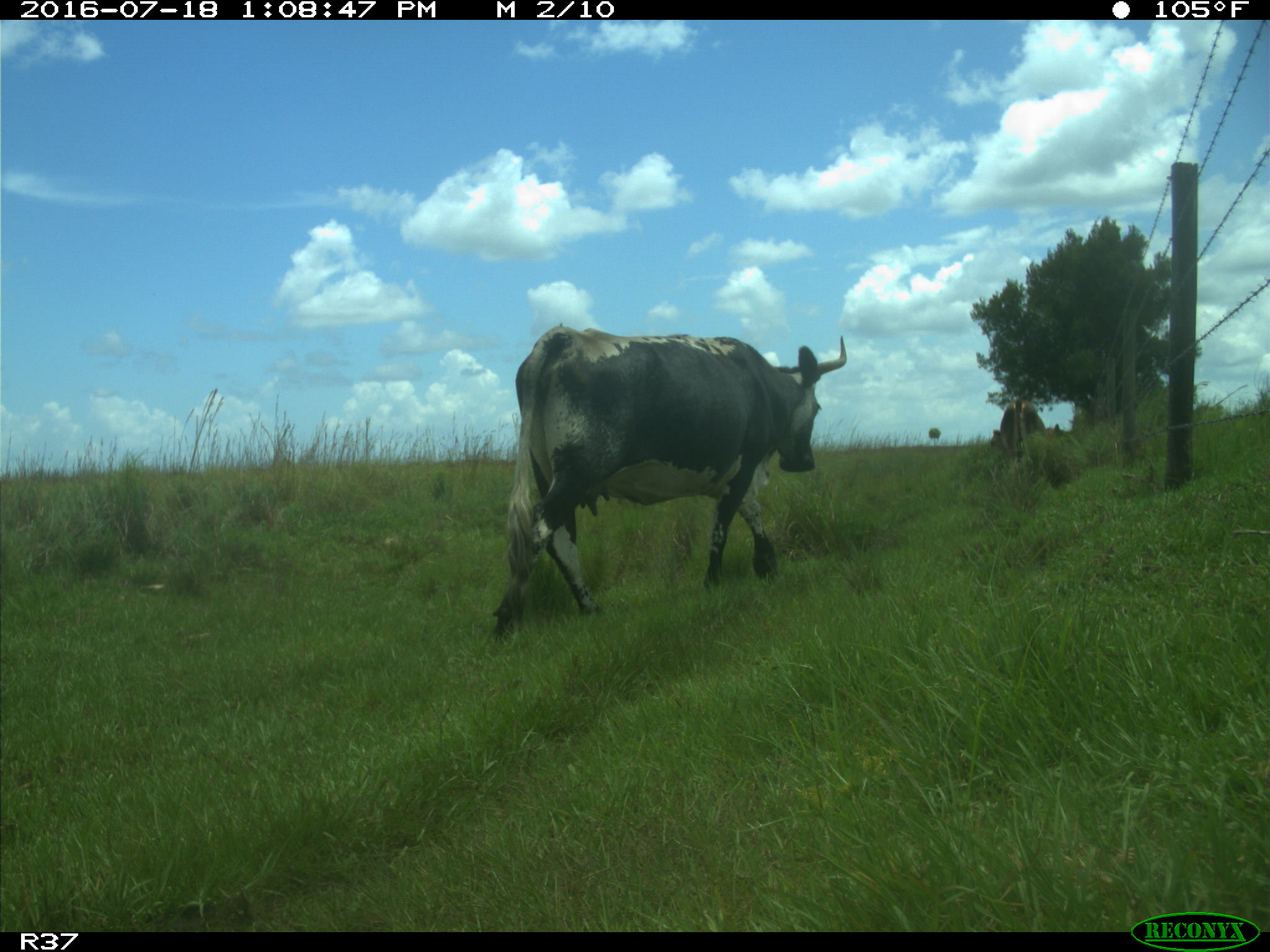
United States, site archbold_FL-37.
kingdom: Animalia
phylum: Chordata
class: Mammalia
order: Artiodactyla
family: Bovidae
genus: Bos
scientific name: Bos taurus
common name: domestic cow